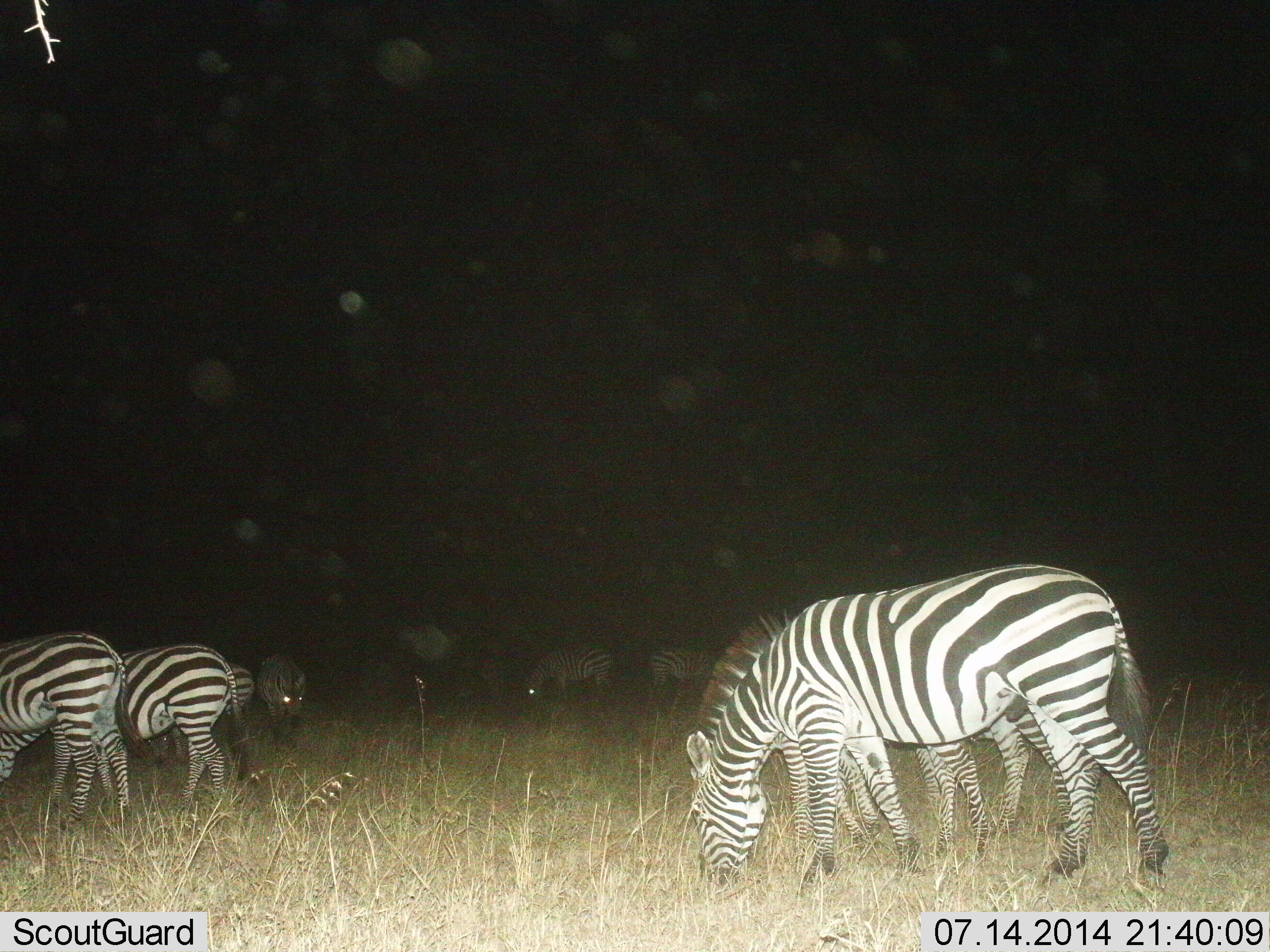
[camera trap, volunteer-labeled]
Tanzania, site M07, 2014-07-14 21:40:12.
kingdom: Animalia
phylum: Chordata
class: Mammalia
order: Perissodactyla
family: Equidae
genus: Equus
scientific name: Equus quagga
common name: plains zebra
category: zebra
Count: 9.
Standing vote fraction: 20%.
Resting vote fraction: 0%.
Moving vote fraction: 20%.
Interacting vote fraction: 0%.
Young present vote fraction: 10%.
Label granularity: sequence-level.